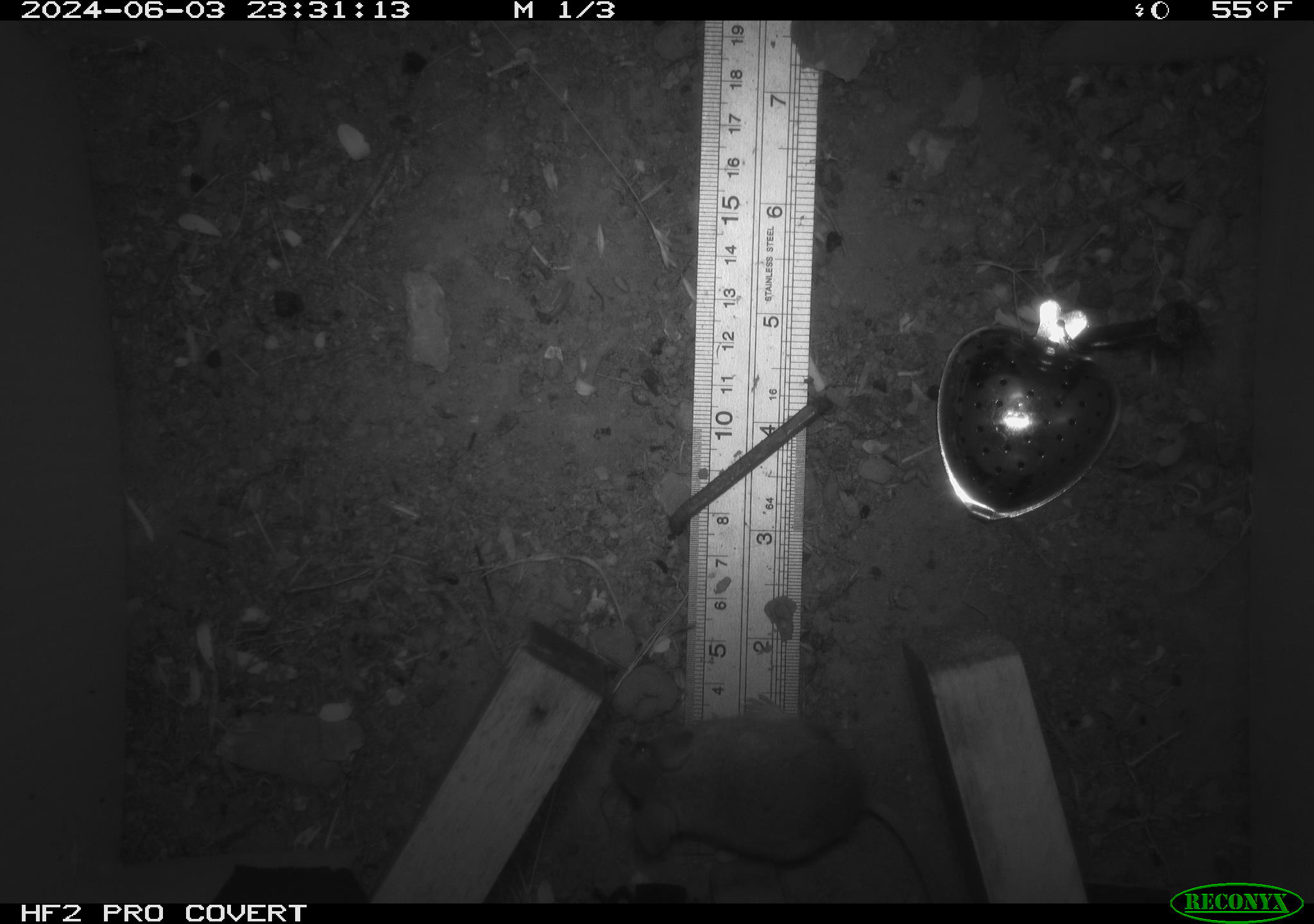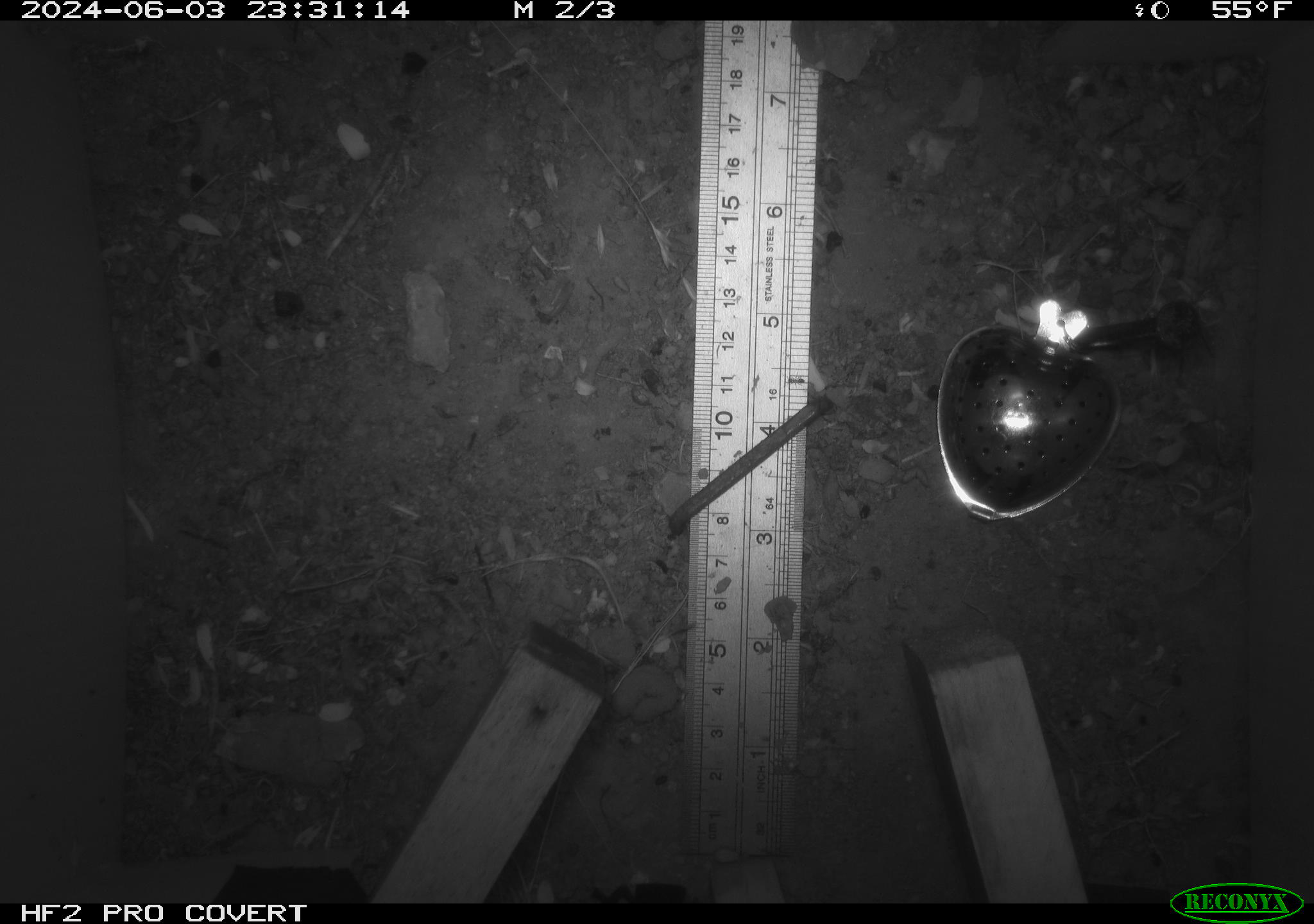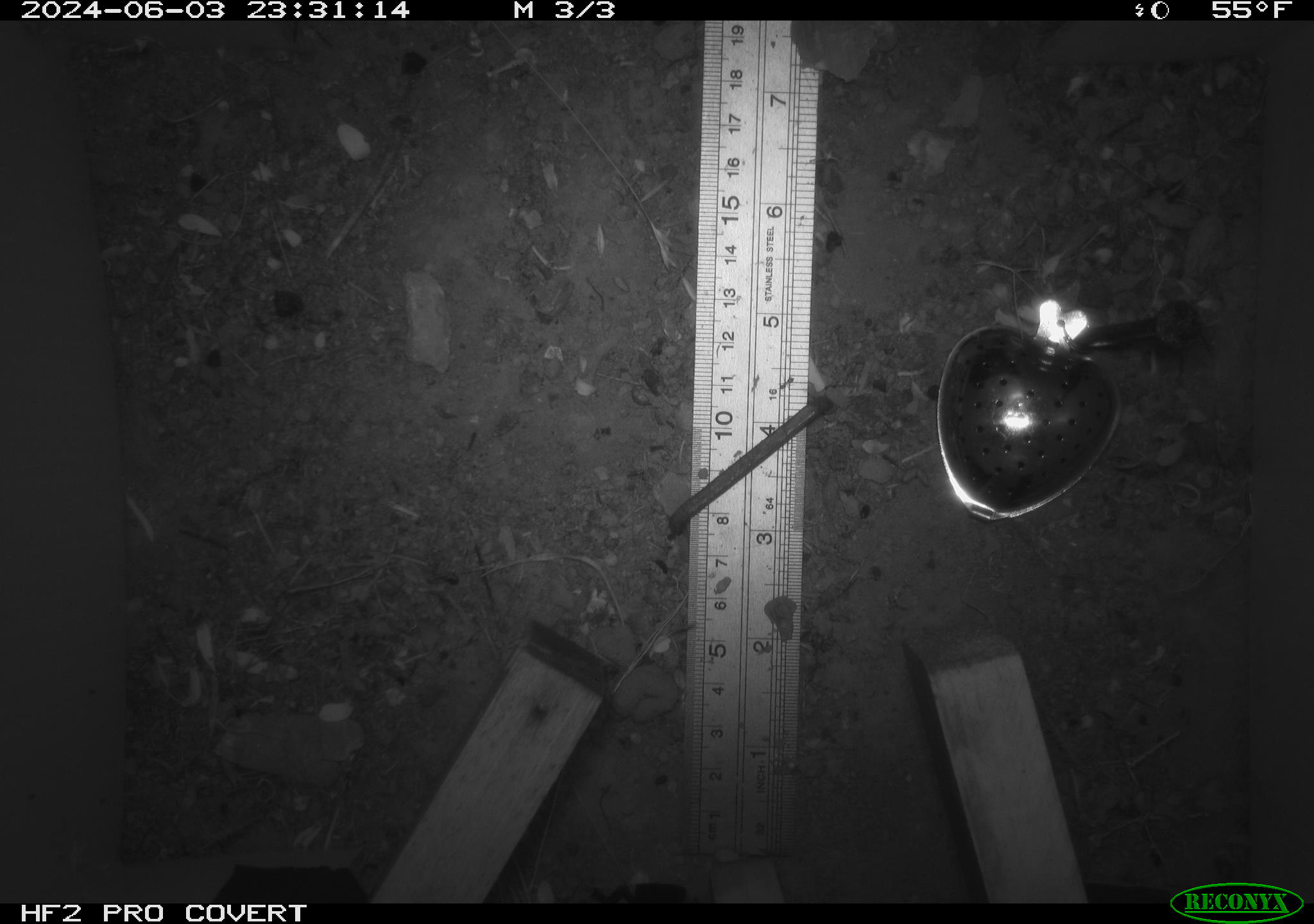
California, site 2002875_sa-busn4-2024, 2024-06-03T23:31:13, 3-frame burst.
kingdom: Animalia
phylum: Chordata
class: Mammalia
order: Rodentia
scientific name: Rodentia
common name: rodent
Rodent (Rodentia).